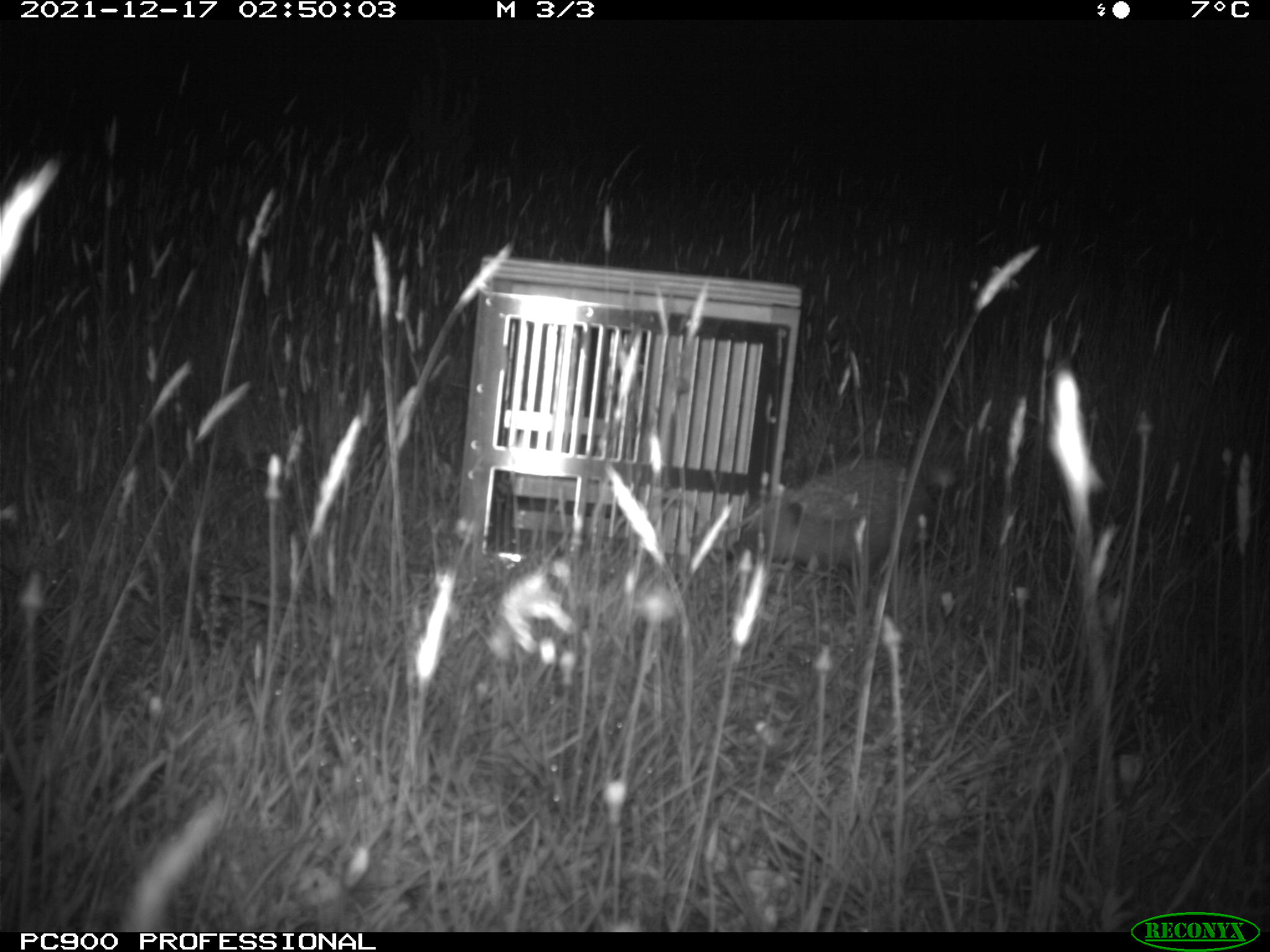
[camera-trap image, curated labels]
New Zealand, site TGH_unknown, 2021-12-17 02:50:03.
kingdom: Animalia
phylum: Chordata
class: Mammalia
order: Eulipotyphla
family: Erinaceidae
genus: Erinaceus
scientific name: Erinaceus europaeus europaeus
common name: european hedgehog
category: hedgehog